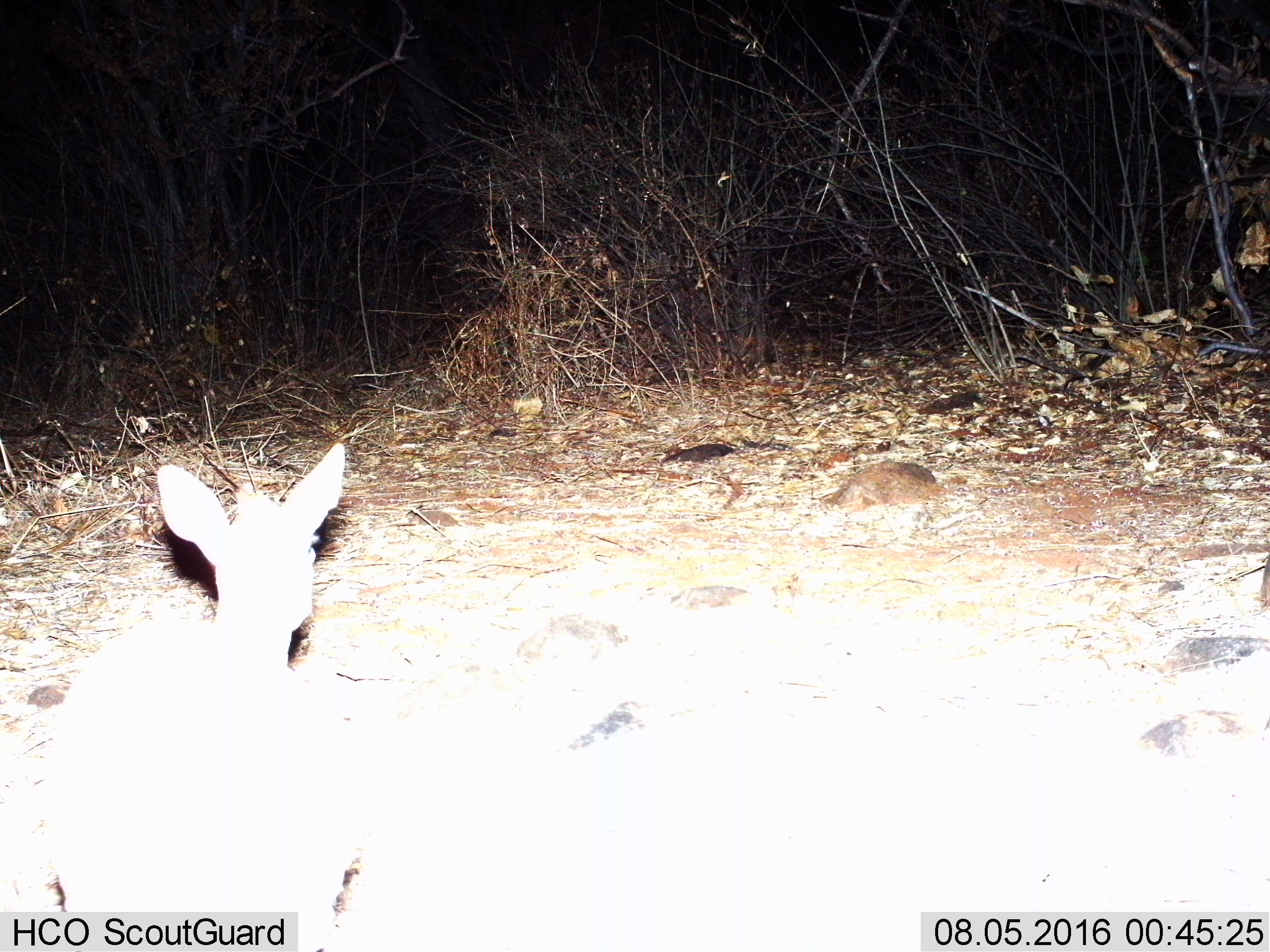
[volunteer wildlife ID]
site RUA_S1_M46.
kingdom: Animalia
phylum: Chordata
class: Mammalia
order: Artiodactyla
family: Bovidae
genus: Madoqua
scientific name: Madoqua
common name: dik-dik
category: dikdik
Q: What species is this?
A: Dikdik (dik-dik) (Madoqua).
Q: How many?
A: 1.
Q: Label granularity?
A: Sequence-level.